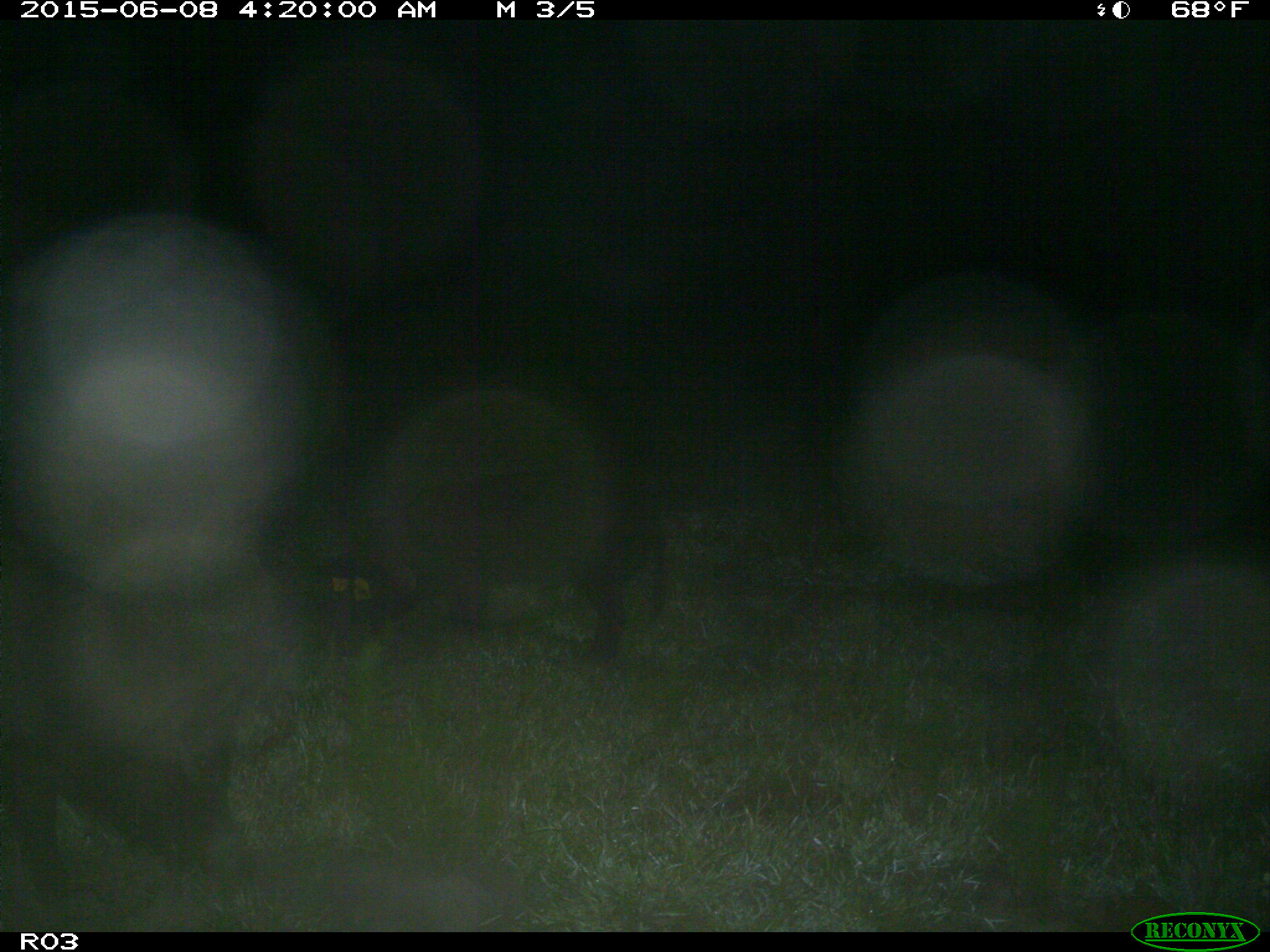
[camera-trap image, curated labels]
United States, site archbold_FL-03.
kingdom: Animalia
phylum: Chordata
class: Mammalia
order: Artiodactyla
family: Suidae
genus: Sus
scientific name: Sus scrofa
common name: wild boar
Sus scrofa (wild boar).